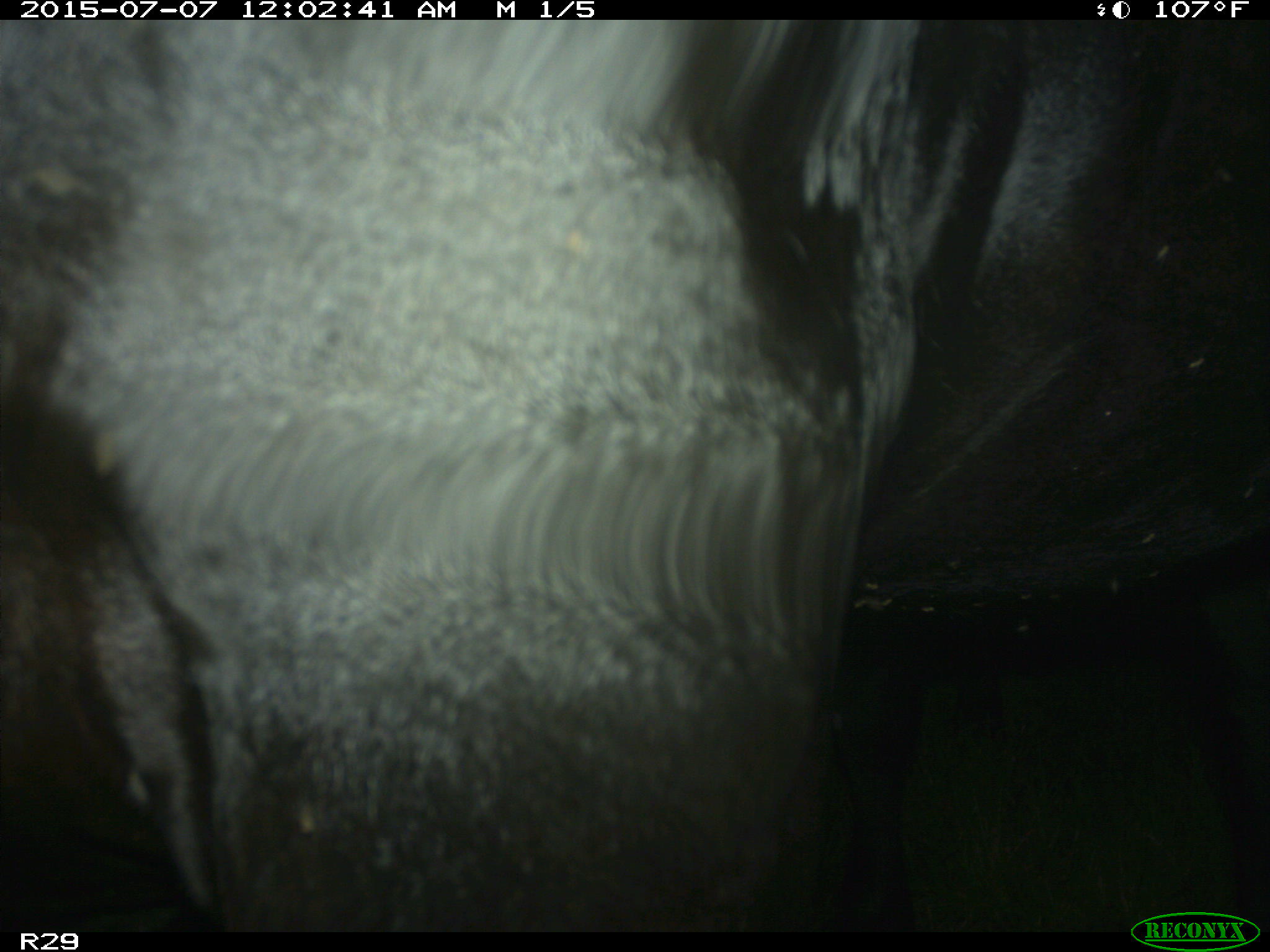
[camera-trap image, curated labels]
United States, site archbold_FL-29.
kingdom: Animalia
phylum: Chordata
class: Mammalia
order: Artiodactyla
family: Bovidae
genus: Bos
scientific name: Bos taurus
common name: domestic cow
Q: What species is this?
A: Bos taurus (domestic cow).